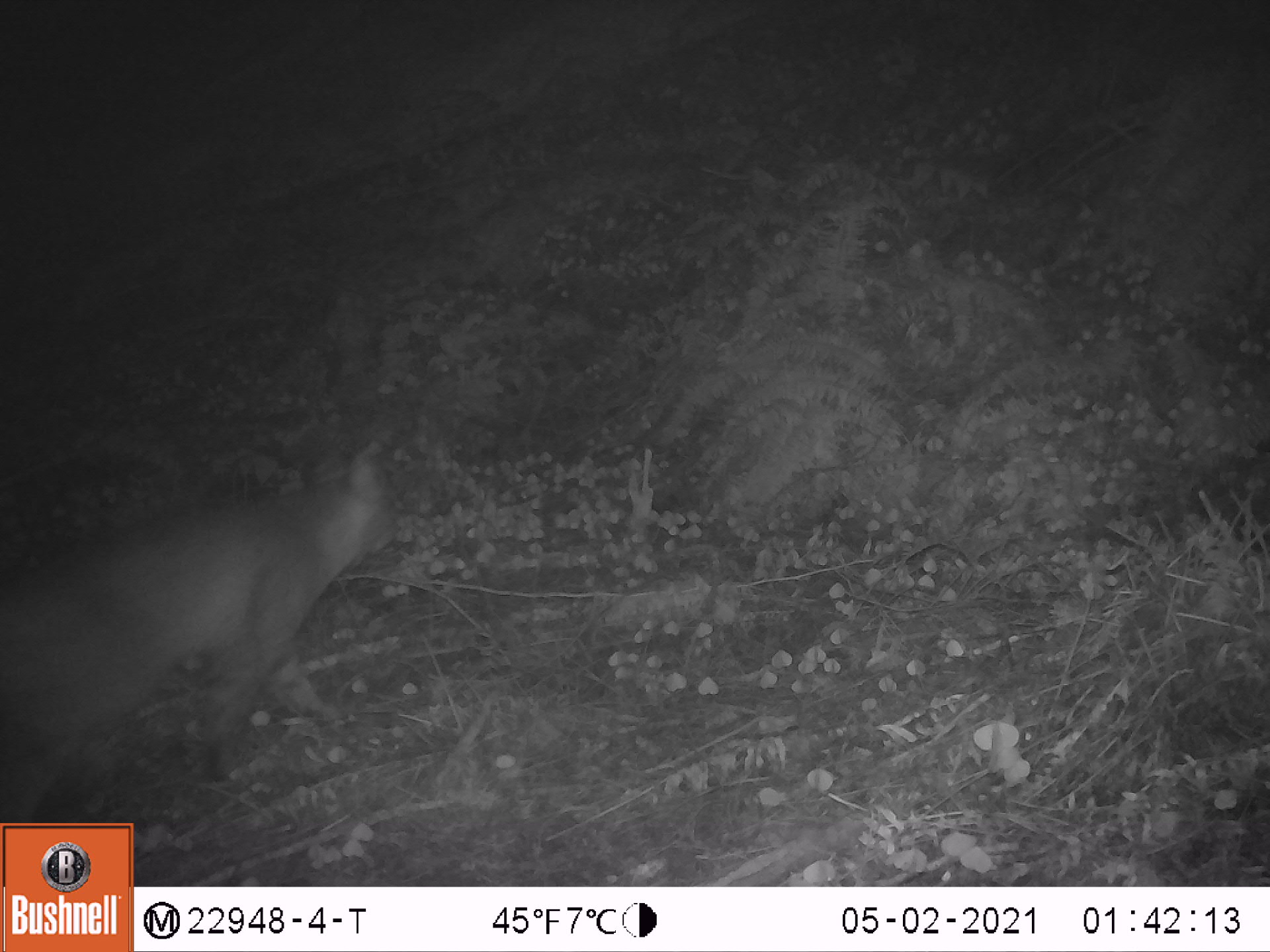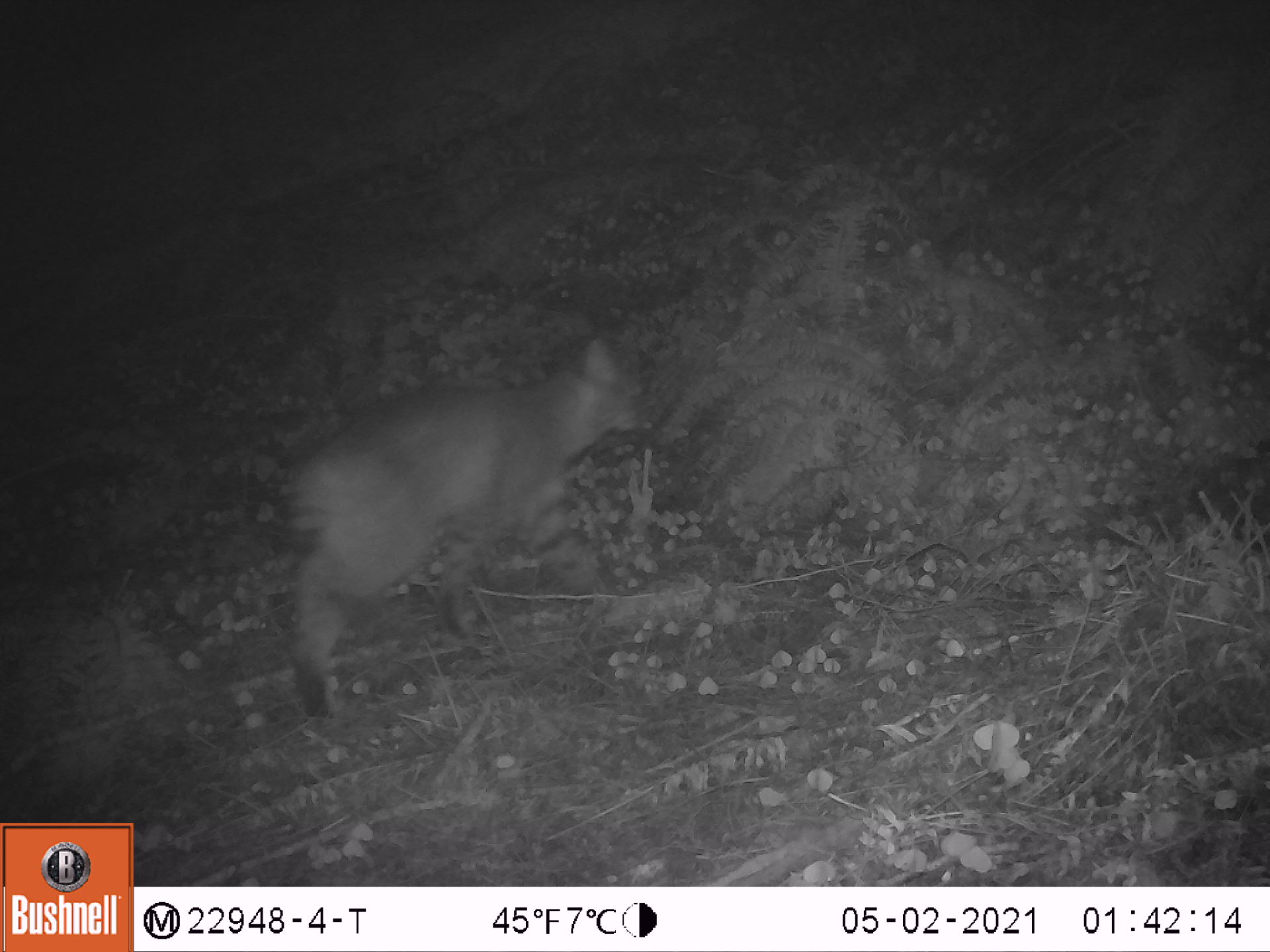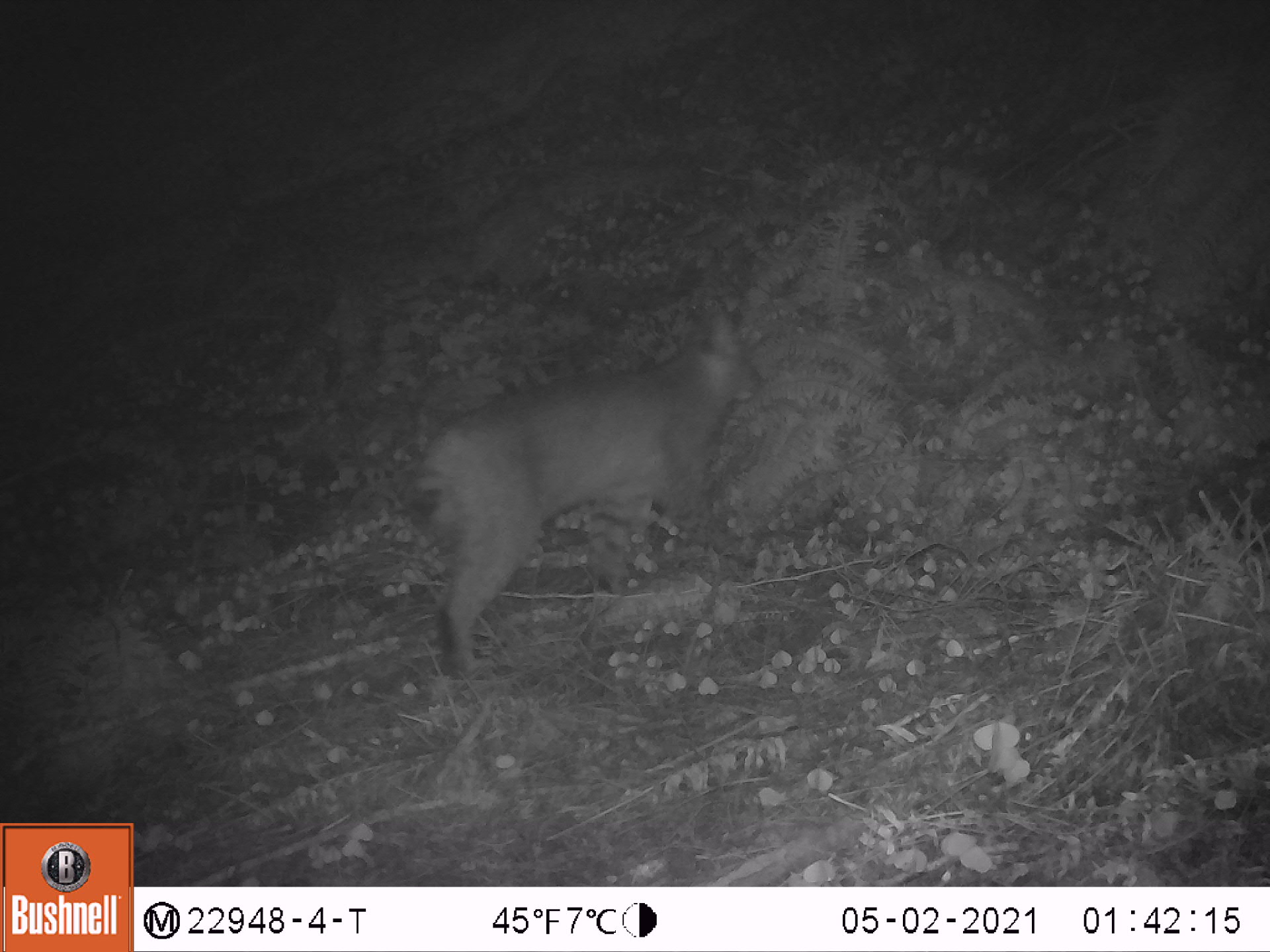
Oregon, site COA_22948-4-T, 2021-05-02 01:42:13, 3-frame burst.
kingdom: Animalia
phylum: Chordata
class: Mammalia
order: Carnivora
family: Felidae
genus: Lynx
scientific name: Lynx rufus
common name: bobcat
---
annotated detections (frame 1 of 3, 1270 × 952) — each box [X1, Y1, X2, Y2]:
bobcat: [4, 441, 404, 795]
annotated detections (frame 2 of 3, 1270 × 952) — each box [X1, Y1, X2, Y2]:
bobcat: [277, 336, 648, 724]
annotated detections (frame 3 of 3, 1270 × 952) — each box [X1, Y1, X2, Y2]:
bobcat: [409, 307, 773, 678]